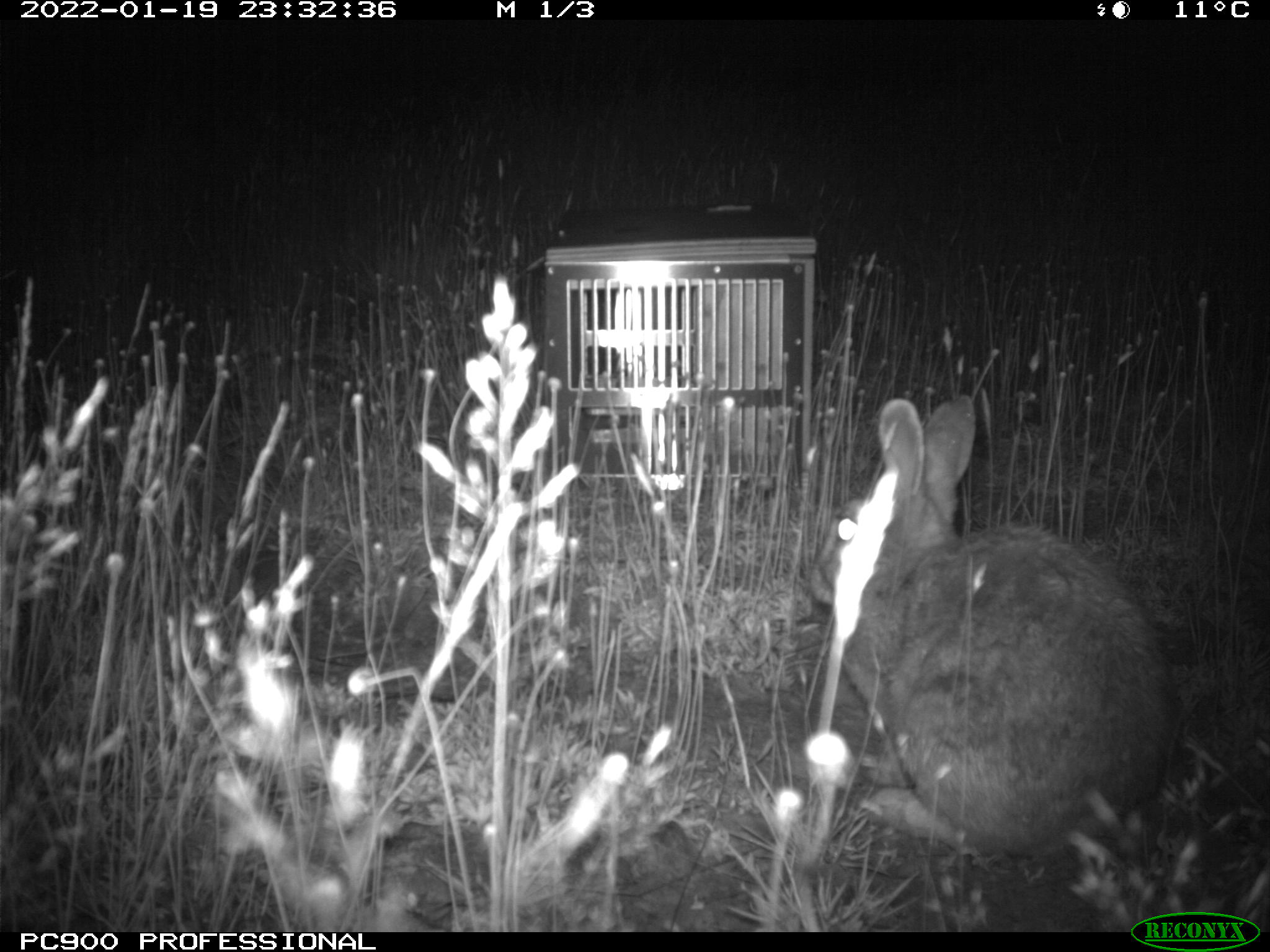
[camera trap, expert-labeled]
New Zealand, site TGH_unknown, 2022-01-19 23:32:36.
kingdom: Animalia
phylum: Chordata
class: Mammalia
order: Lagomorpha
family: Leporidae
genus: Oryctolagus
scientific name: Oryctolagus cuniculus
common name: european rabbit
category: rabbit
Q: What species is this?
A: Rabbit (european rabbit) (Oryctolagus cuniculus).